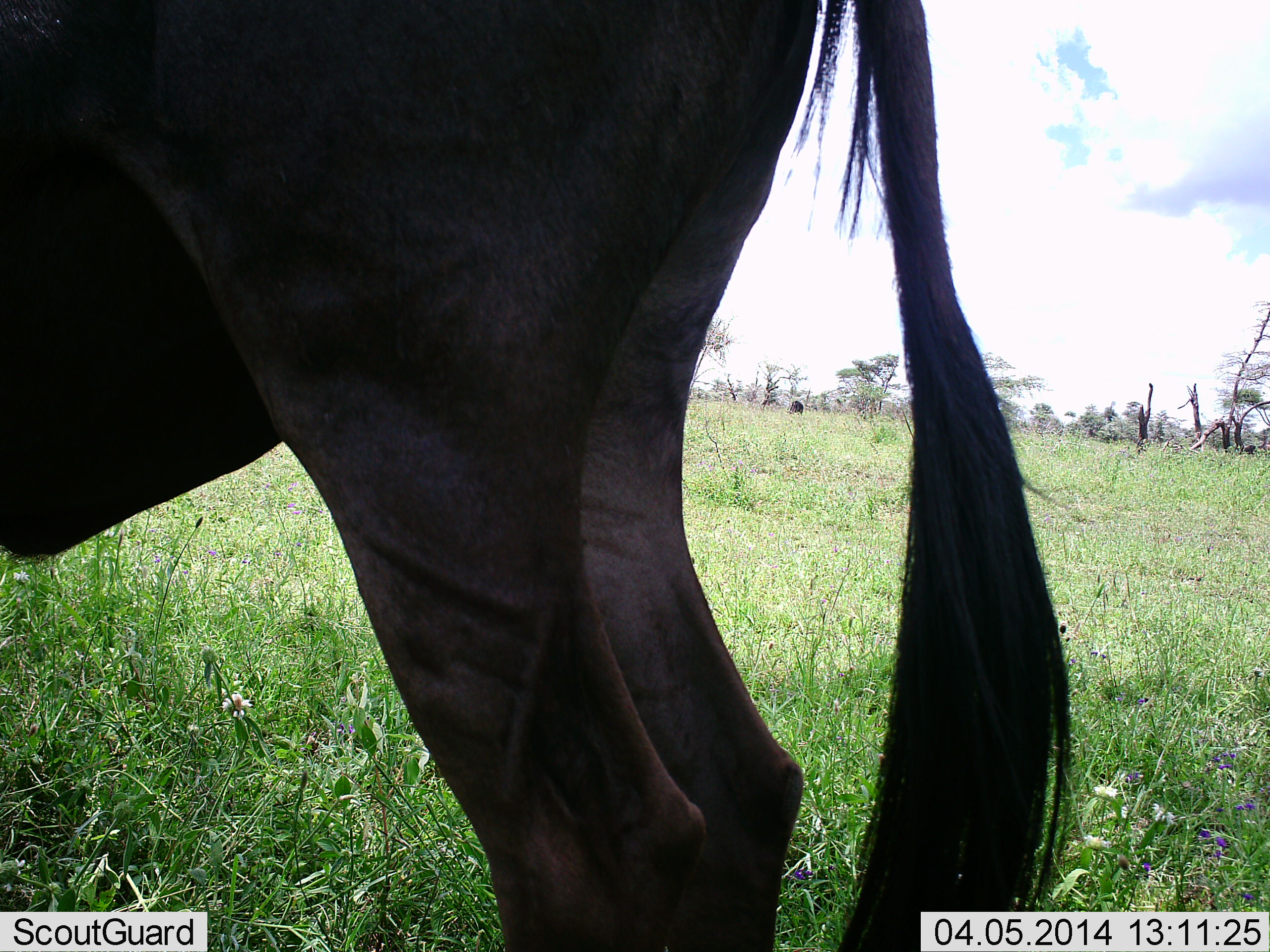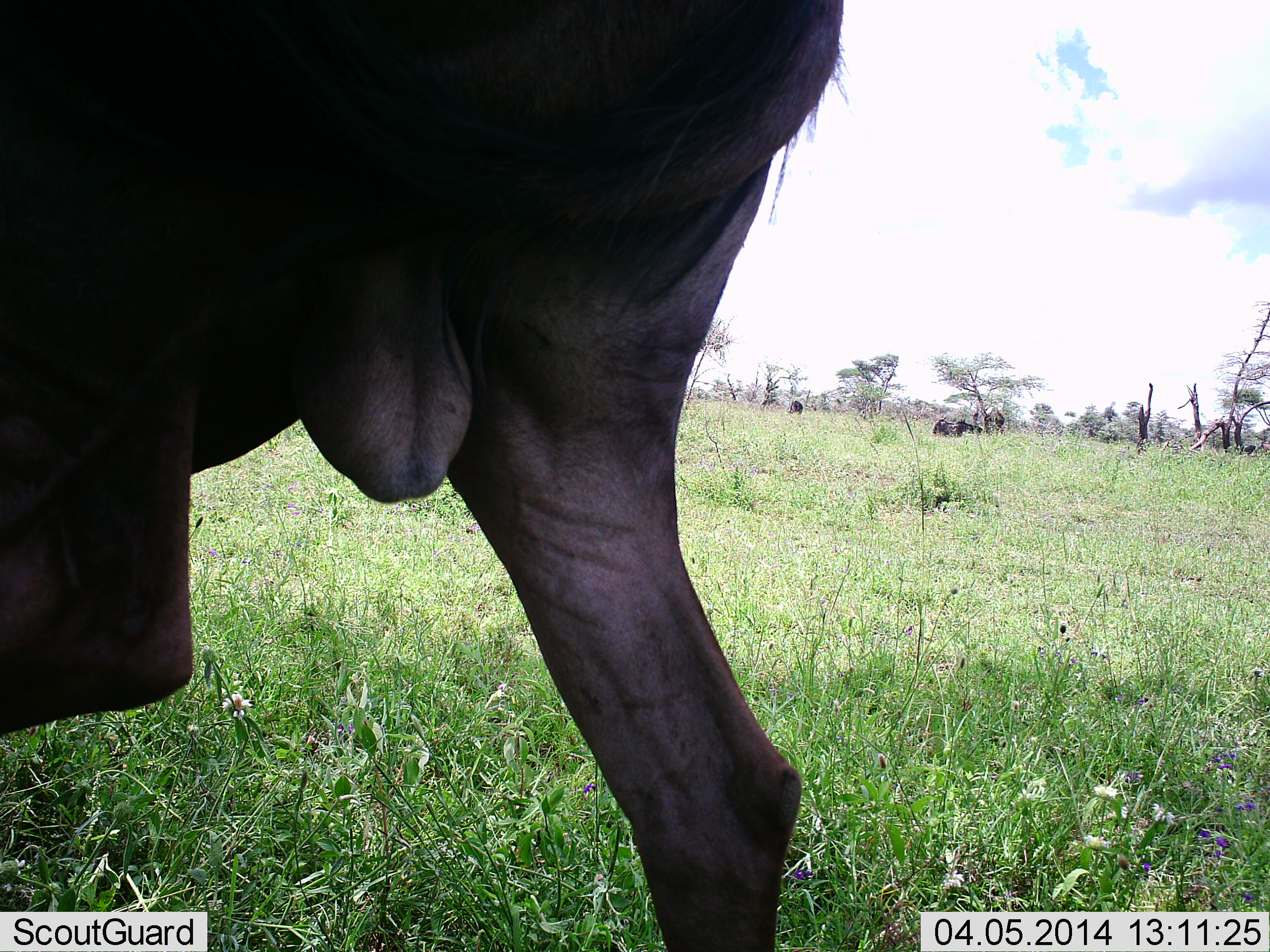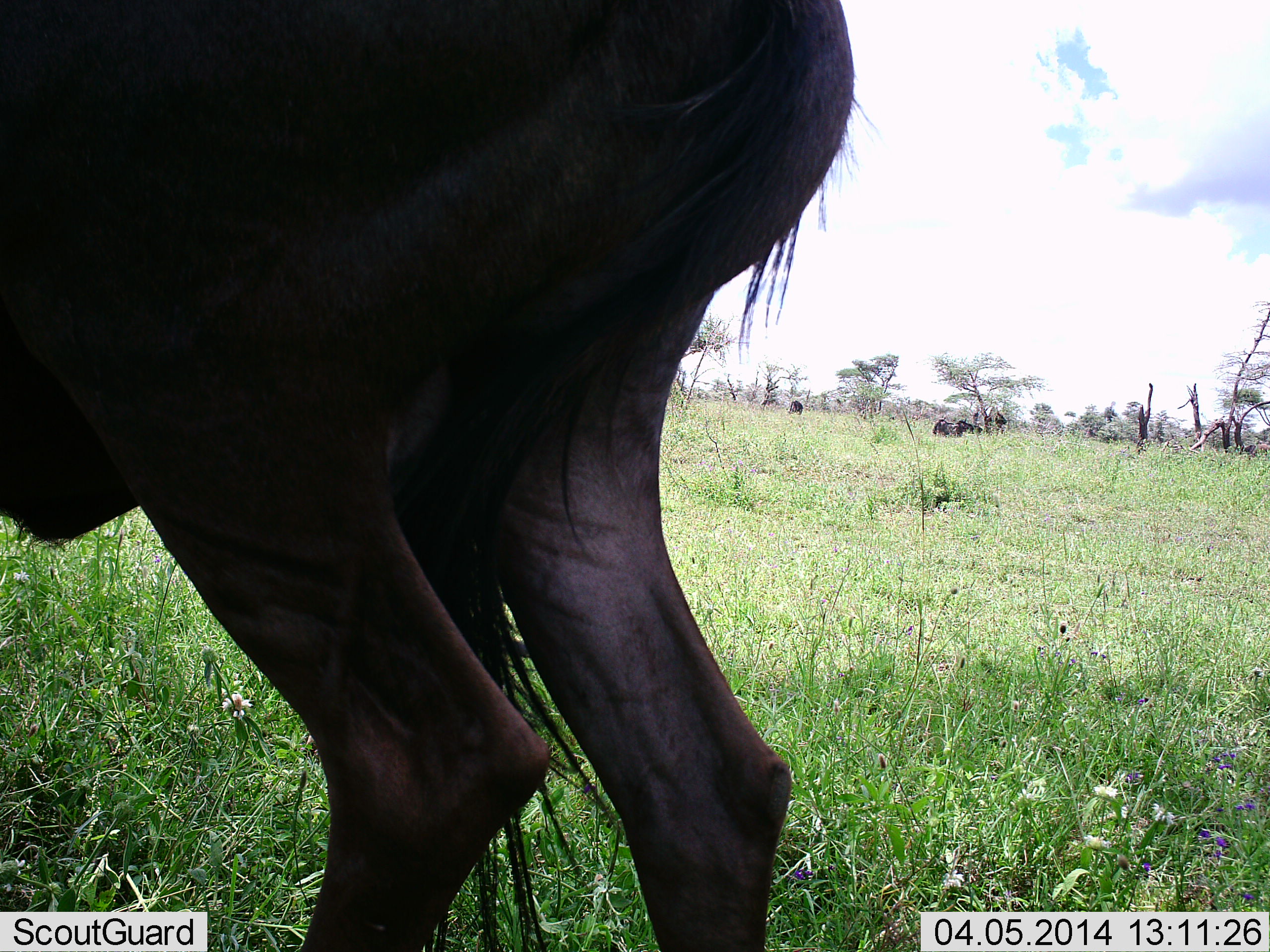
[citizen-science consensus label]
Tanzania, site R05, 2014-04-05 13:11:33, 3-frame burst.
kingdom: Animalia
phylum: Chordata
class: Mammalia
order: Artiodactyla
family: Bovidae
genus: Connochaetes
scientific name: Connochaetes taurinus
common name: blue wildebeest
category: wildebeest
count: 1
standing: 60%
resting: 10%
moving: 30%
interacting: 10%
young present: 0%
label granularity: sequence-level